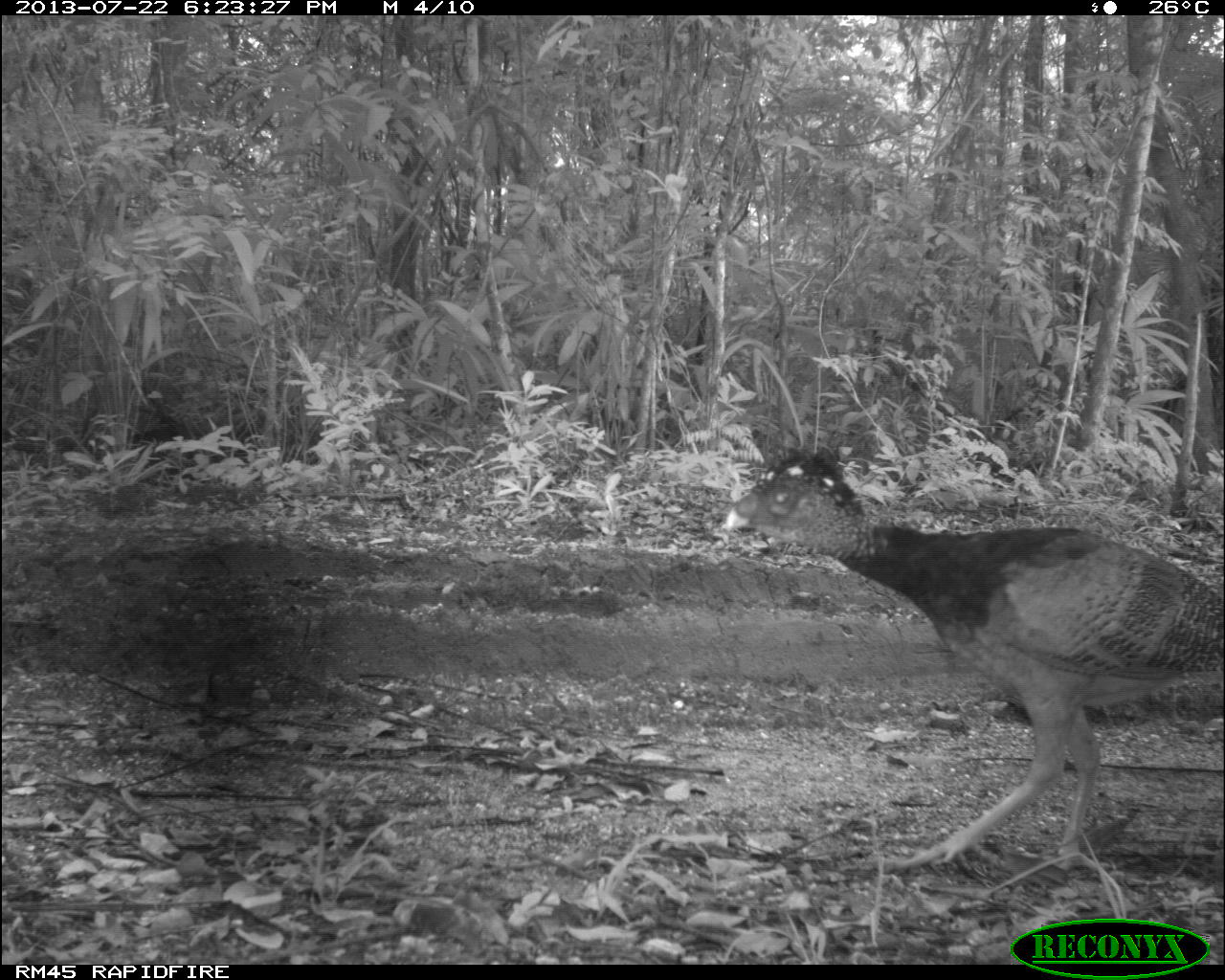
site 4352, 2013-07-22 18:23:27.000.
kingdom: Animalia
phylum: Chordata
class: Aves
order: Galliformes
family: Cracidae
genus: Crax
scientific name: Crax rubra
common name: great curassow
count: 1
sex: female